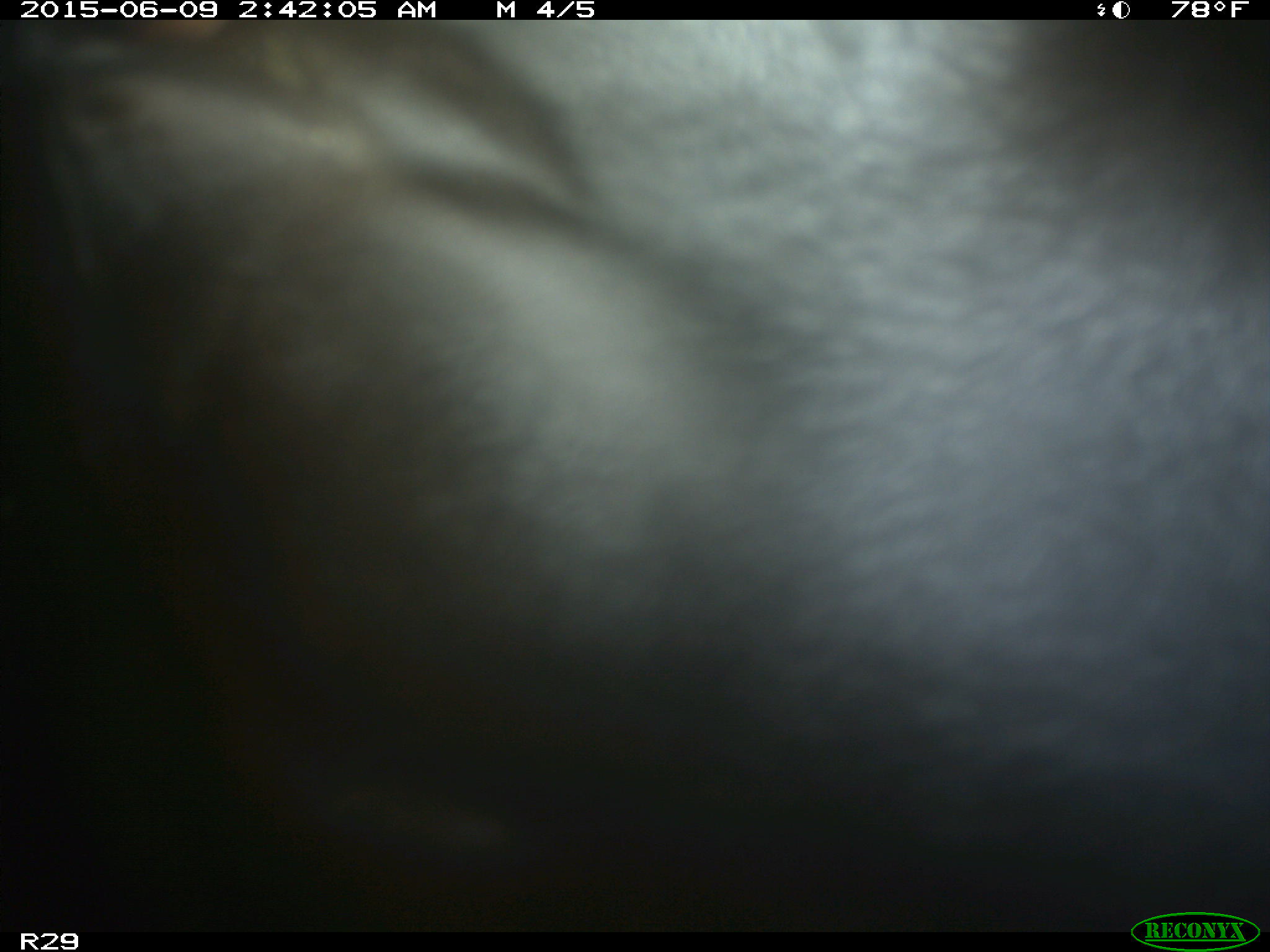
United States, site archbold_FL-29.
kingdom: Animalia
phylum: Chordata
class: Mammalia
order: Artiodactyla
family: Bovidae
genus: Bos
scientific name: Bos taurus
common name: domestic cow